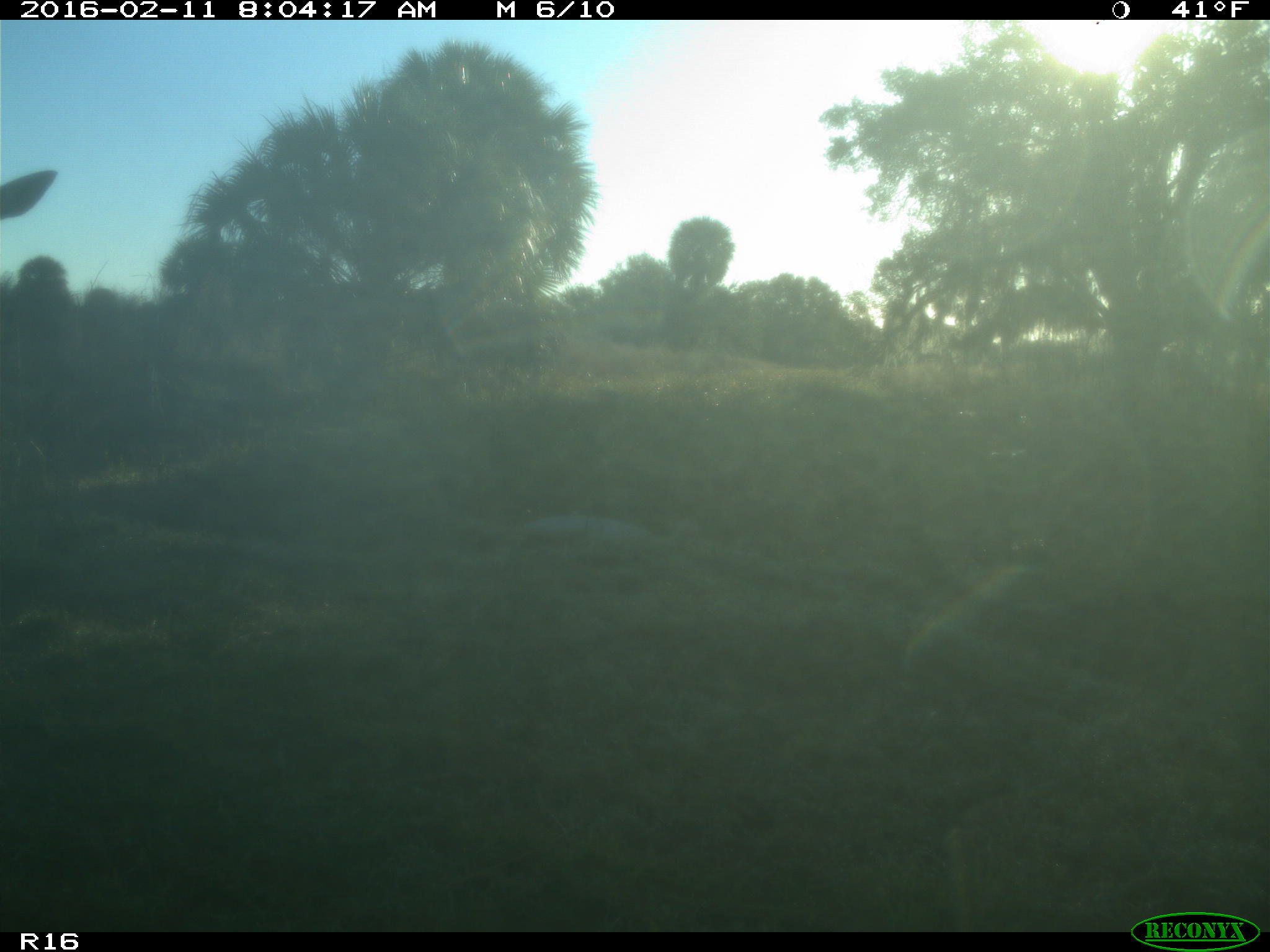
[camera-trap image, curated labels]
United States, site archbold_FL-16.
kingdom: Animalia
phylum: Chordata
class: Mammalia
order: Artiodactyla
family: Cervidae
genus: Odocoileus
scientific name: Odocoileus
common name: deer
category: unidentified deer